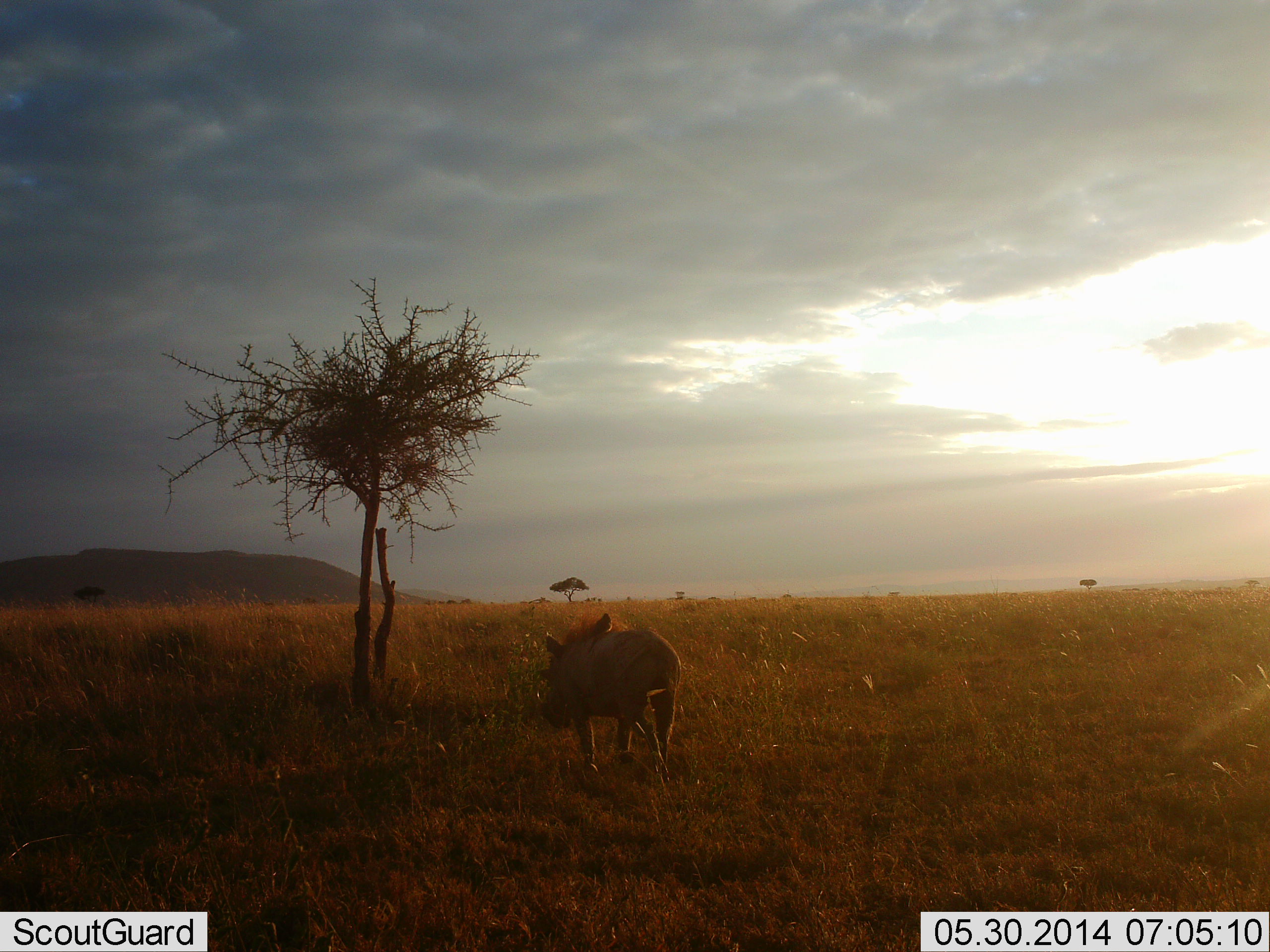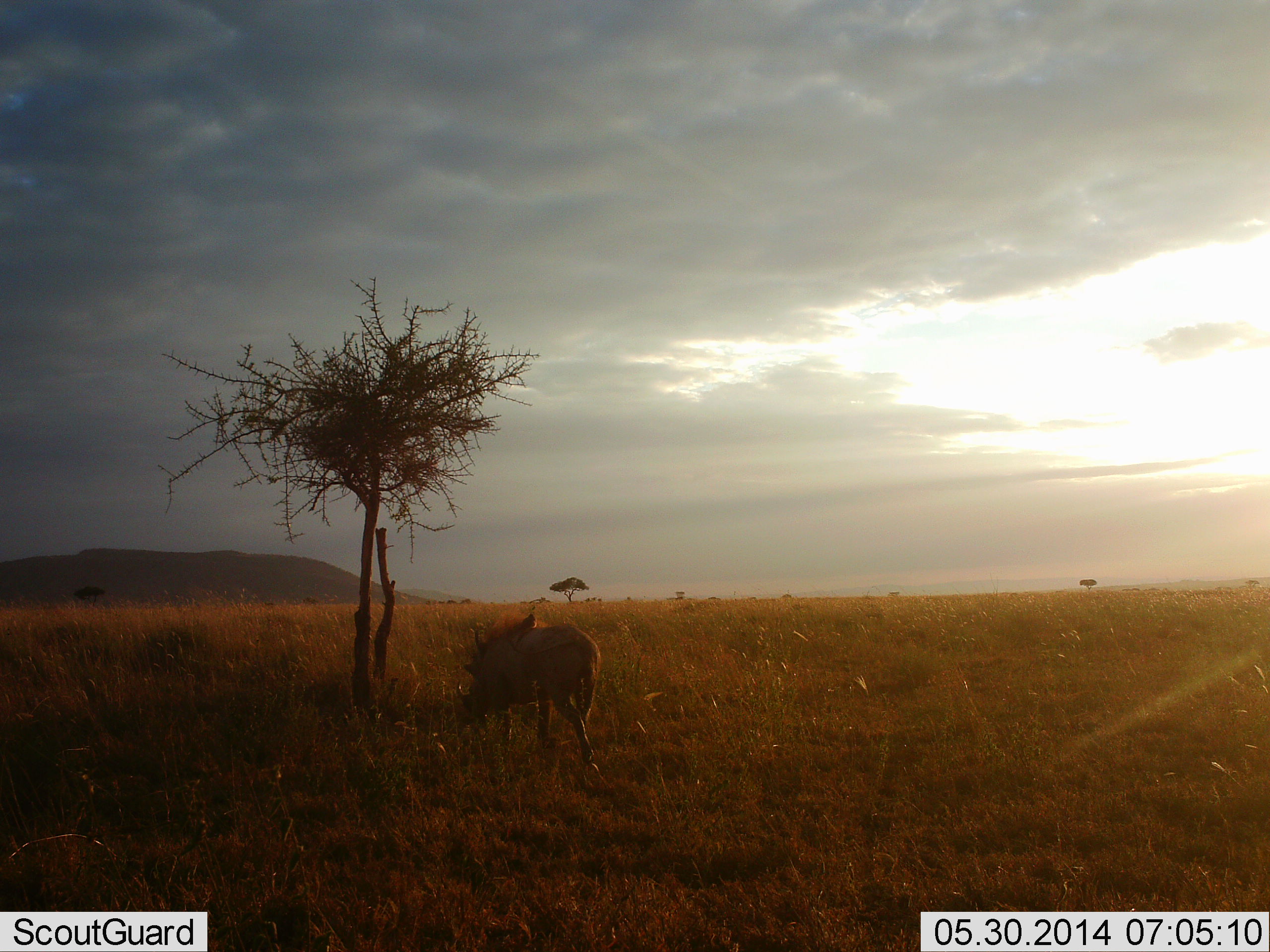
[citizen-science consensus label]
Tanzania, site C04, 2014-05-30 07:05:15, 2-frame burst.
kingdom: Animalia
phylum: Chordata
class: Mammalia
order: Artiodactyla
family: Suidae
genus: Phacochoerus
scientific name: Phacochoerus africanus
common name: warthog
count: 1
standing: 0%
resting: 0%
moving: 90%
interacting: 0%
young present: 0%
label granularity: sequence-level